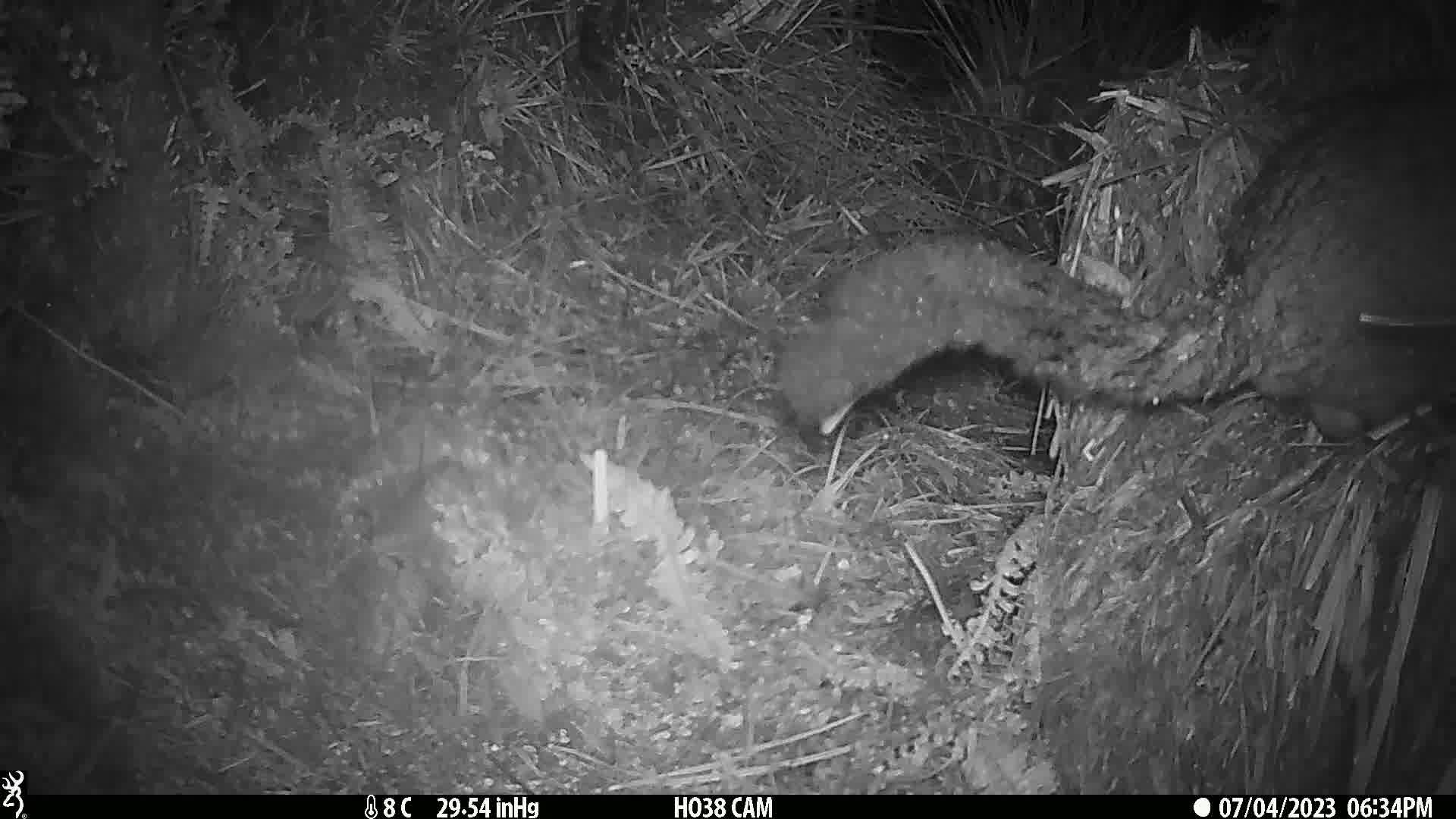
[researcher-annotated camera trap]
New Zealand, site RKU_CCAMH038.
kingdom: Animalia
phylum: Chordata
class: Mammalia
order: Diprotodontia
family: Phalangeridae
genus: Trichosurus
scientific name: Trichosurus vulpecula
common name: common brushtail possum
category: possum